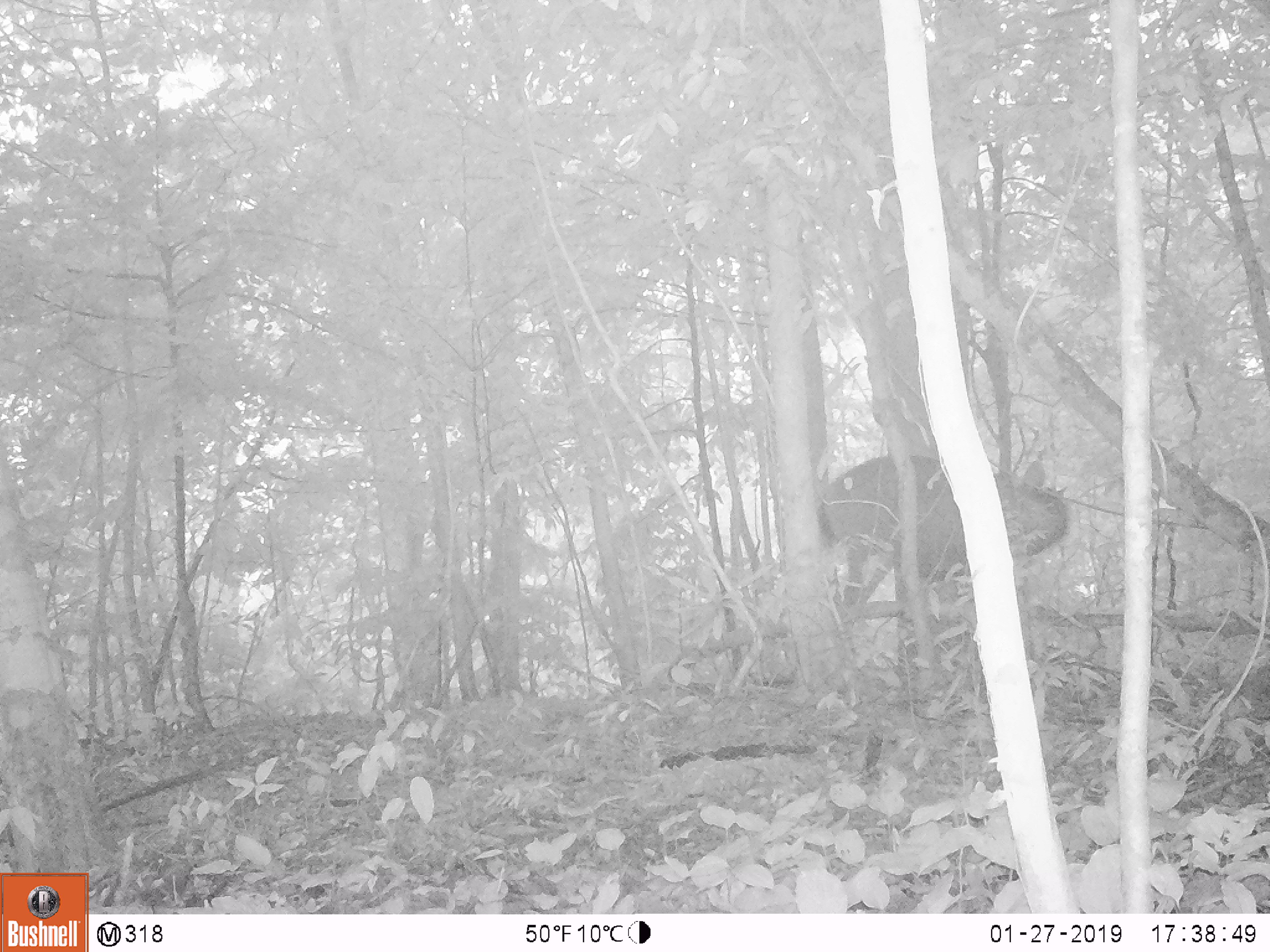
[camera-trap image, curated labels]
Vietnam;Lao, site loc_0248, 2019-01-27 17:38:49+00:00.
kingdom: Animalia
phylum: Chordata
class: Mammalia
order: Artiodactyla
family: Cervidae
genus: Rusa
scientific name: Rusa unicolor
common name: sambar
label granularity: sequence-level